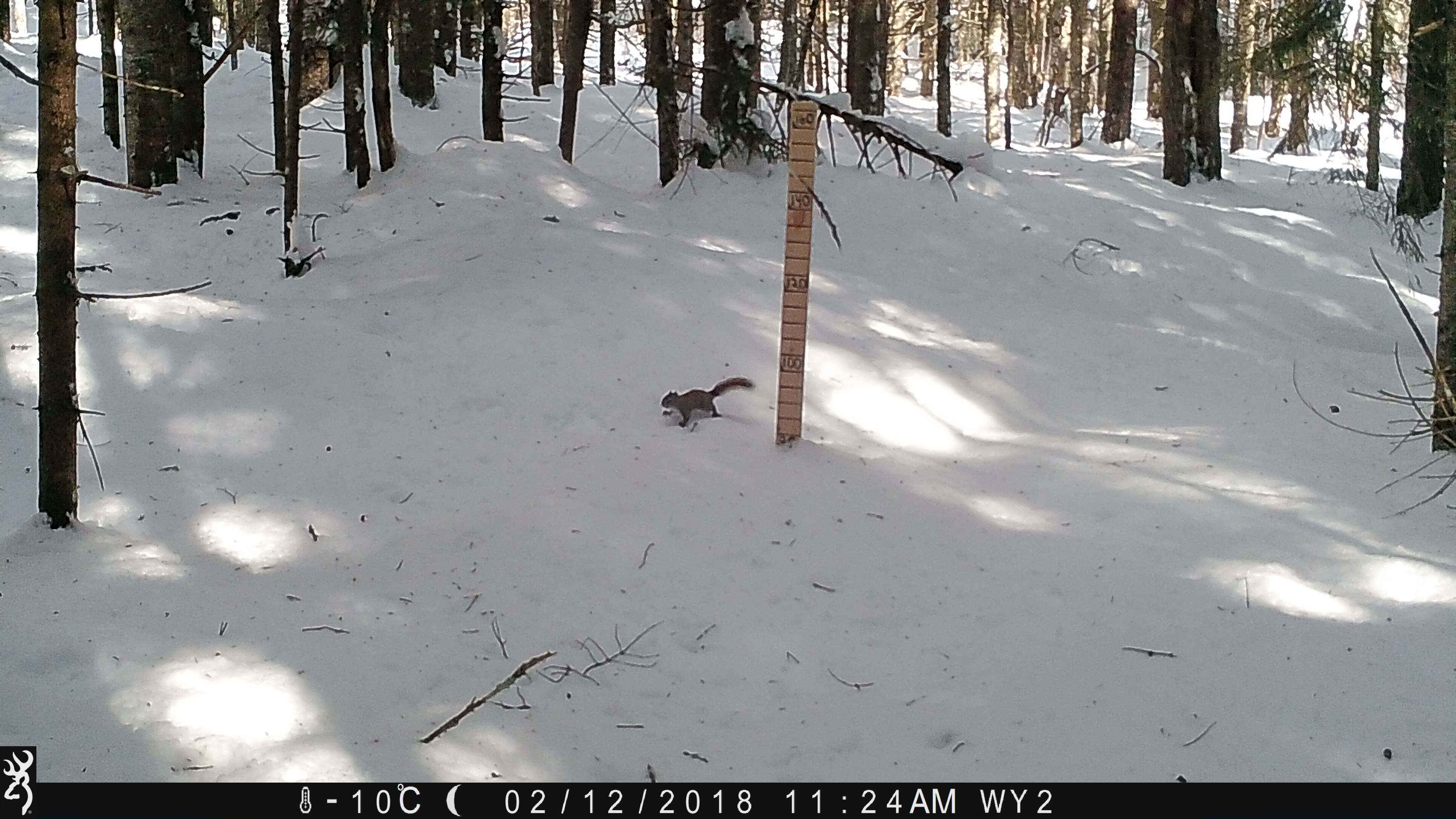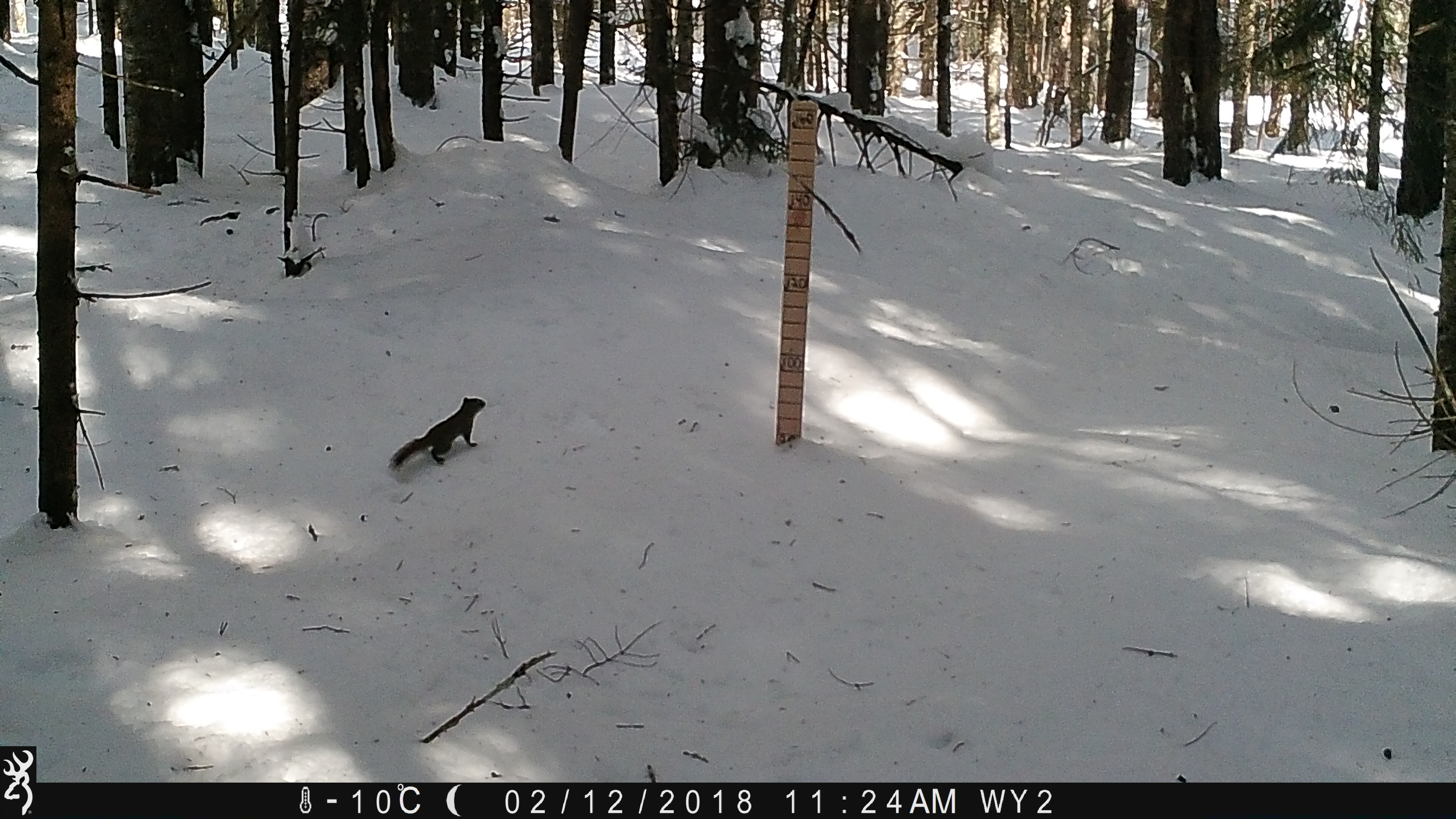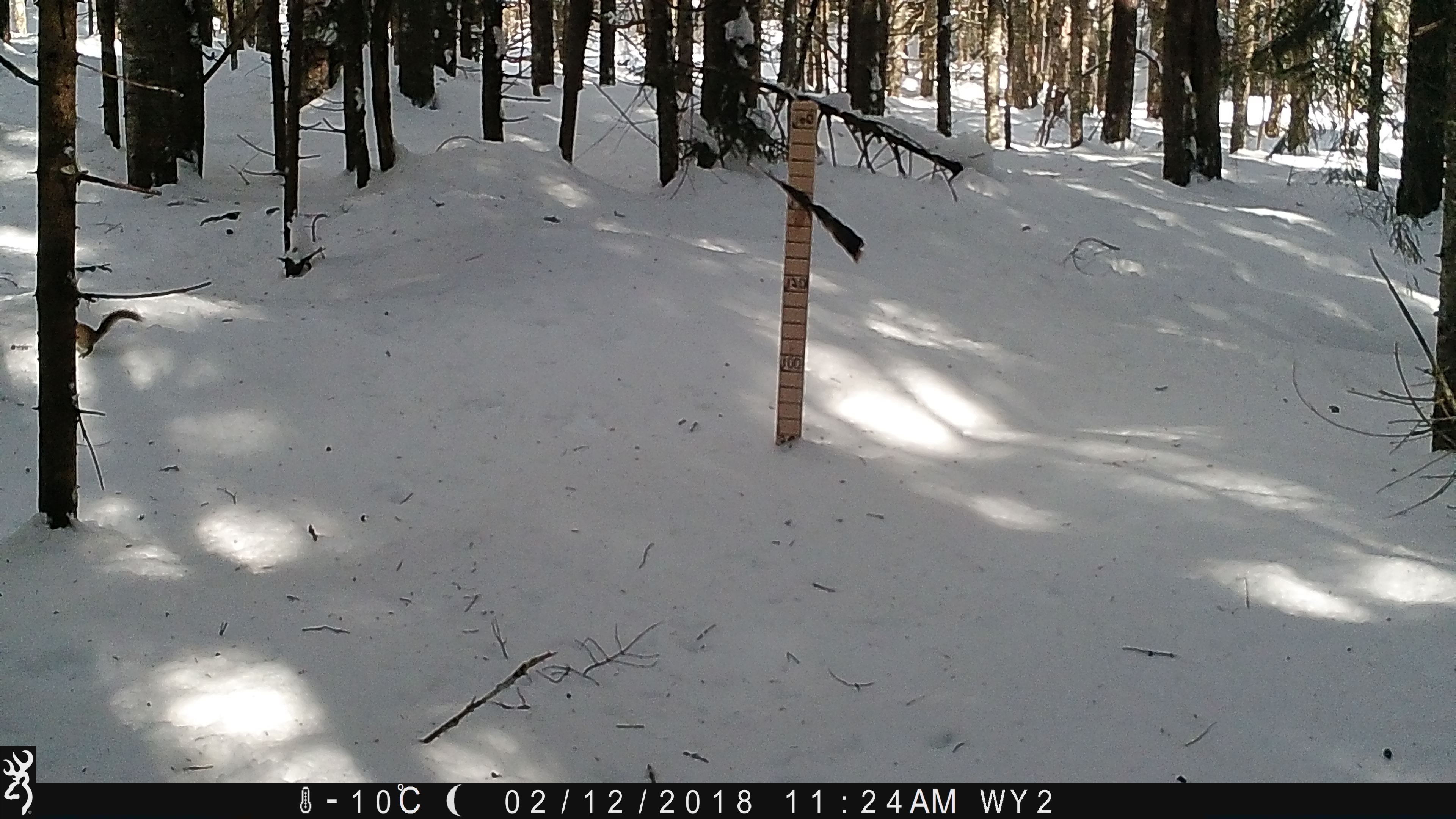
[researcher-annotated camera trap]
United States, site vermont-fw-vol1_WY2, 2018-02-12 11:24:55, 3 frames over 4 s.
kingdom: Animalia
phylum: Chordata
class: Mammalia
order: Rodentia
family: Sciuridae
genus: Tamiasciurus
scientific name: Tamiasciurus hudsonicus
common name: red squirrel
Red squirrel (Tamiasciurus hudsonicus).